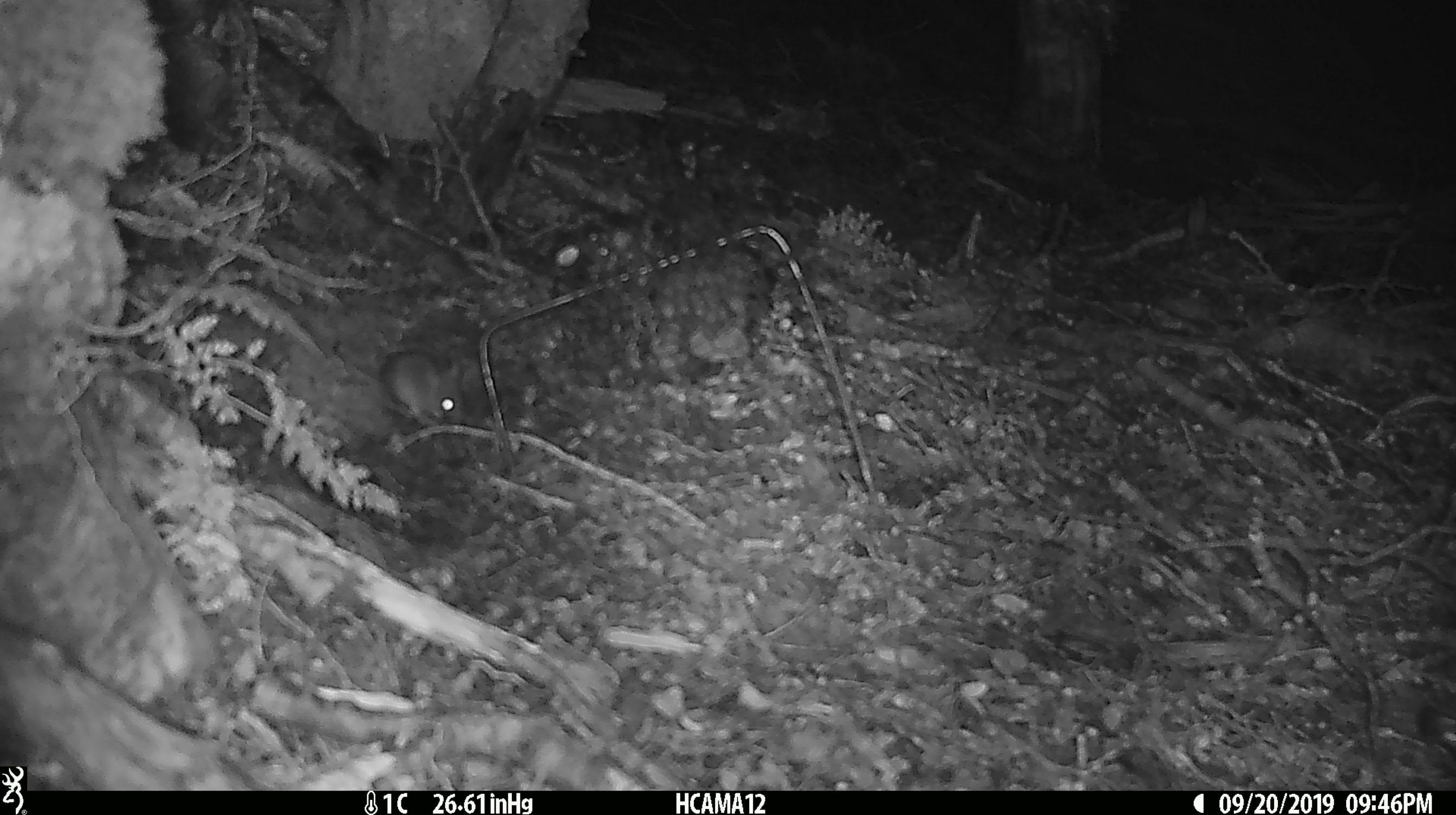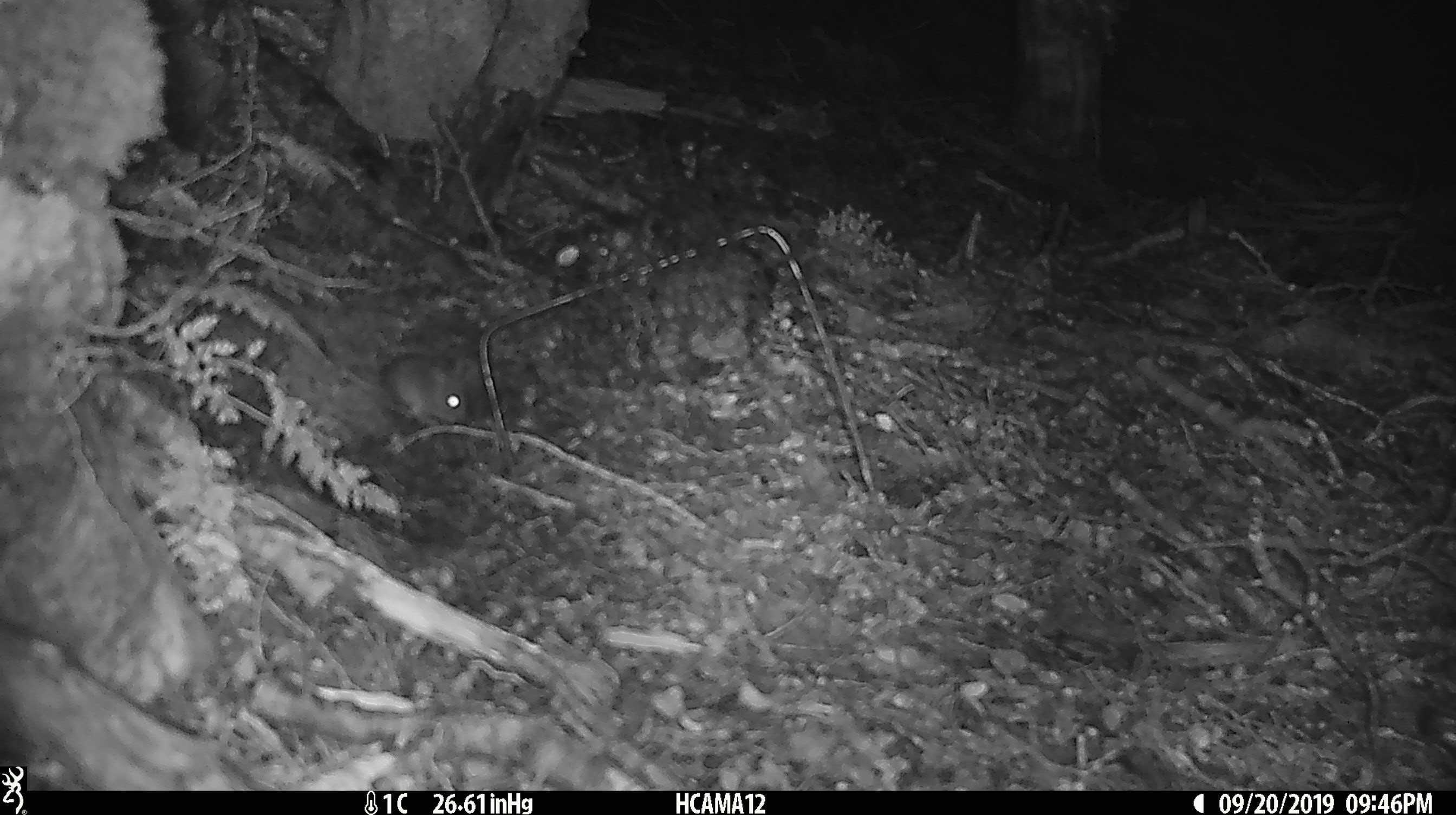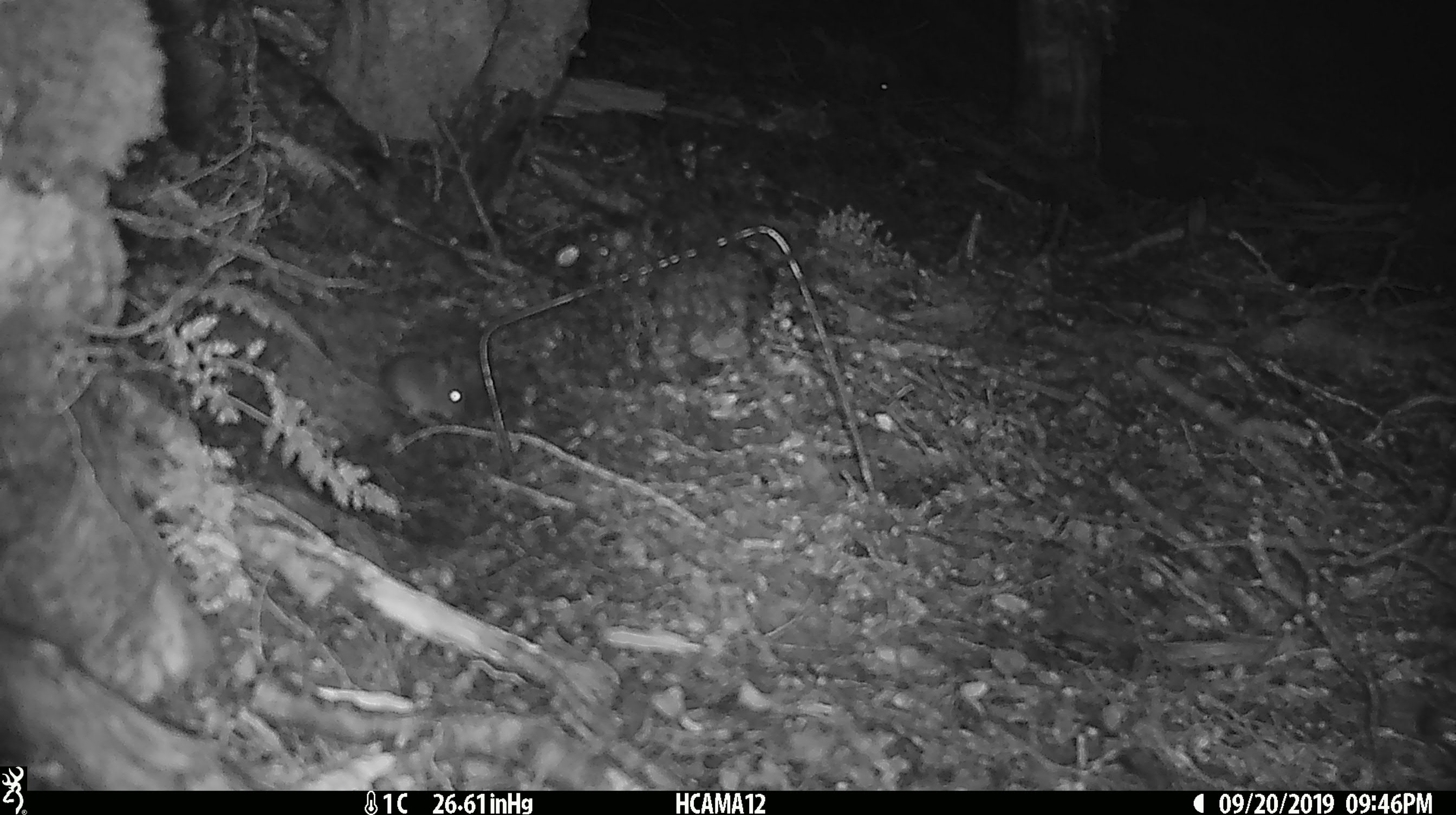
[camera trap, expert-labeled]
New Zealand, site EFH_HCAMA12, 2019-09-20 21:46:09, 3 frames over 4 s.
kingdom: Animalia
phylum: Chordata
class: Mammalia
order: Rodentia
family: Muridae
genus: Mus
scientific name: Mus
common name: mouse